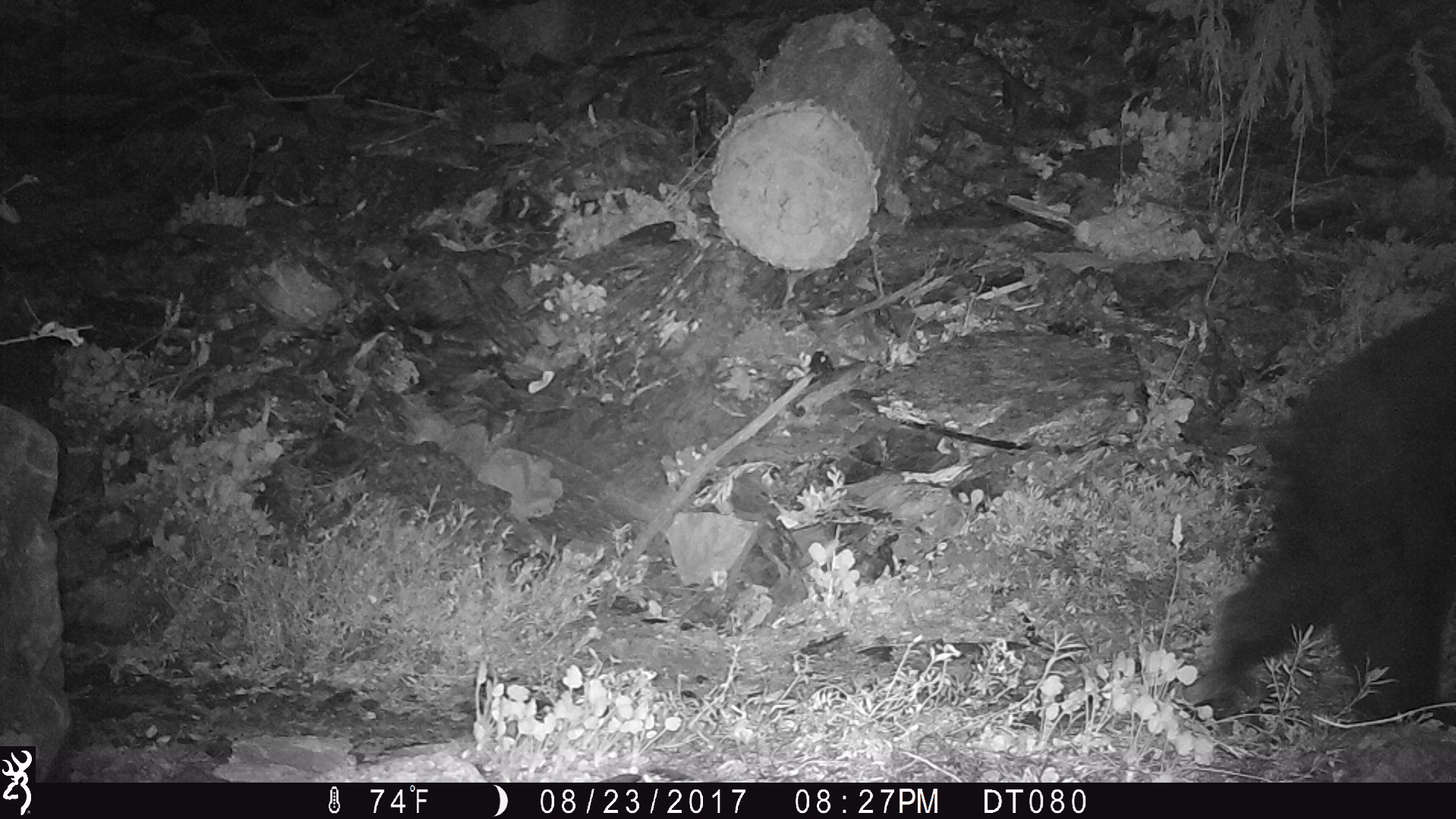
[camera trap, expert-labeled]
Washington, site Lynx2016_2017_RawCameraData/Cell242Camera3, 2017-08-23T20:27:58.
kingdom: Animalia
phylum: Chordata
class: Mammalia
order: Carnivora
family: Ursidae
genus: Ursus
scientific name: Ursus americanus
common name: american black bear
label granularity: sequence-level